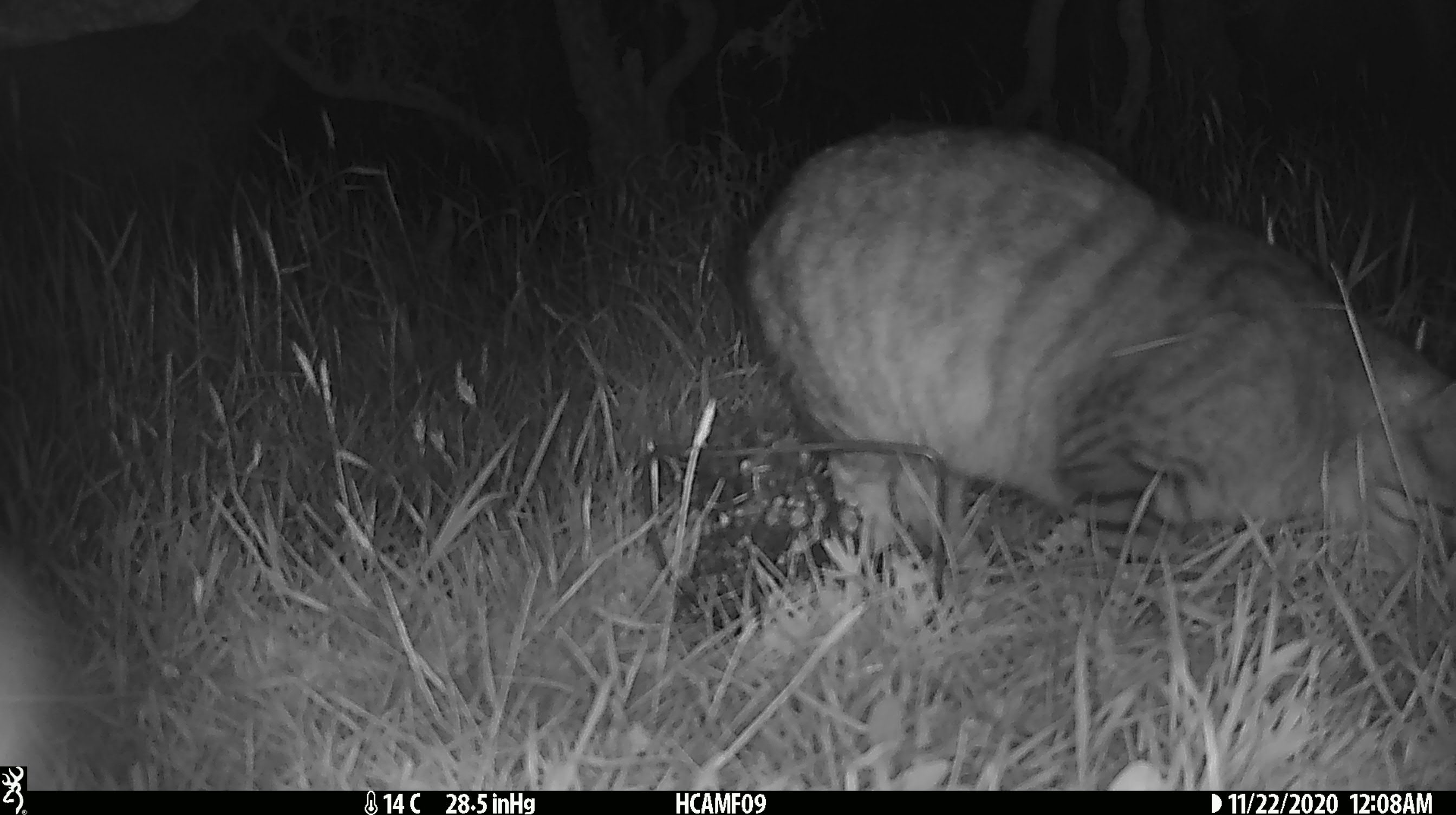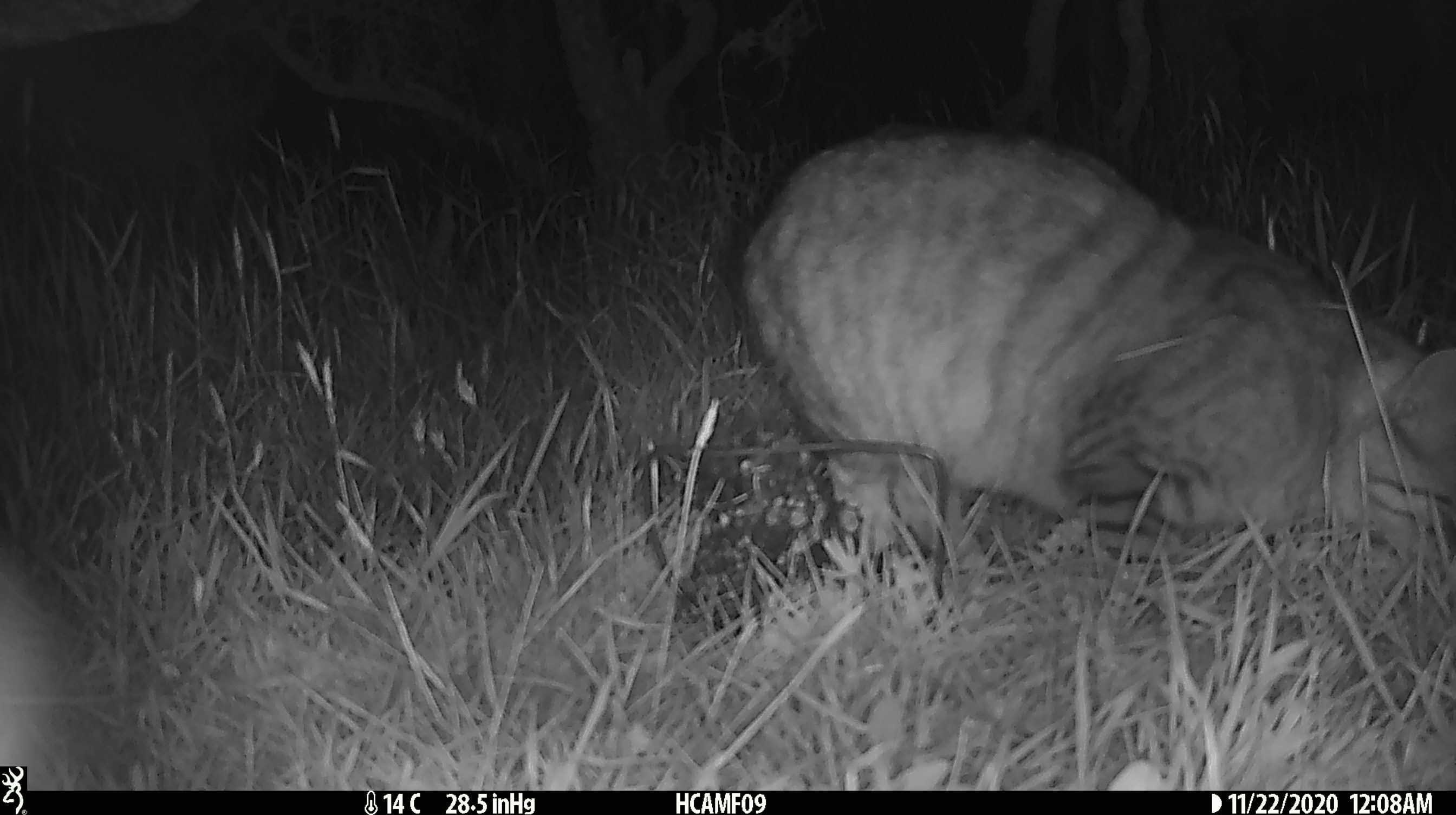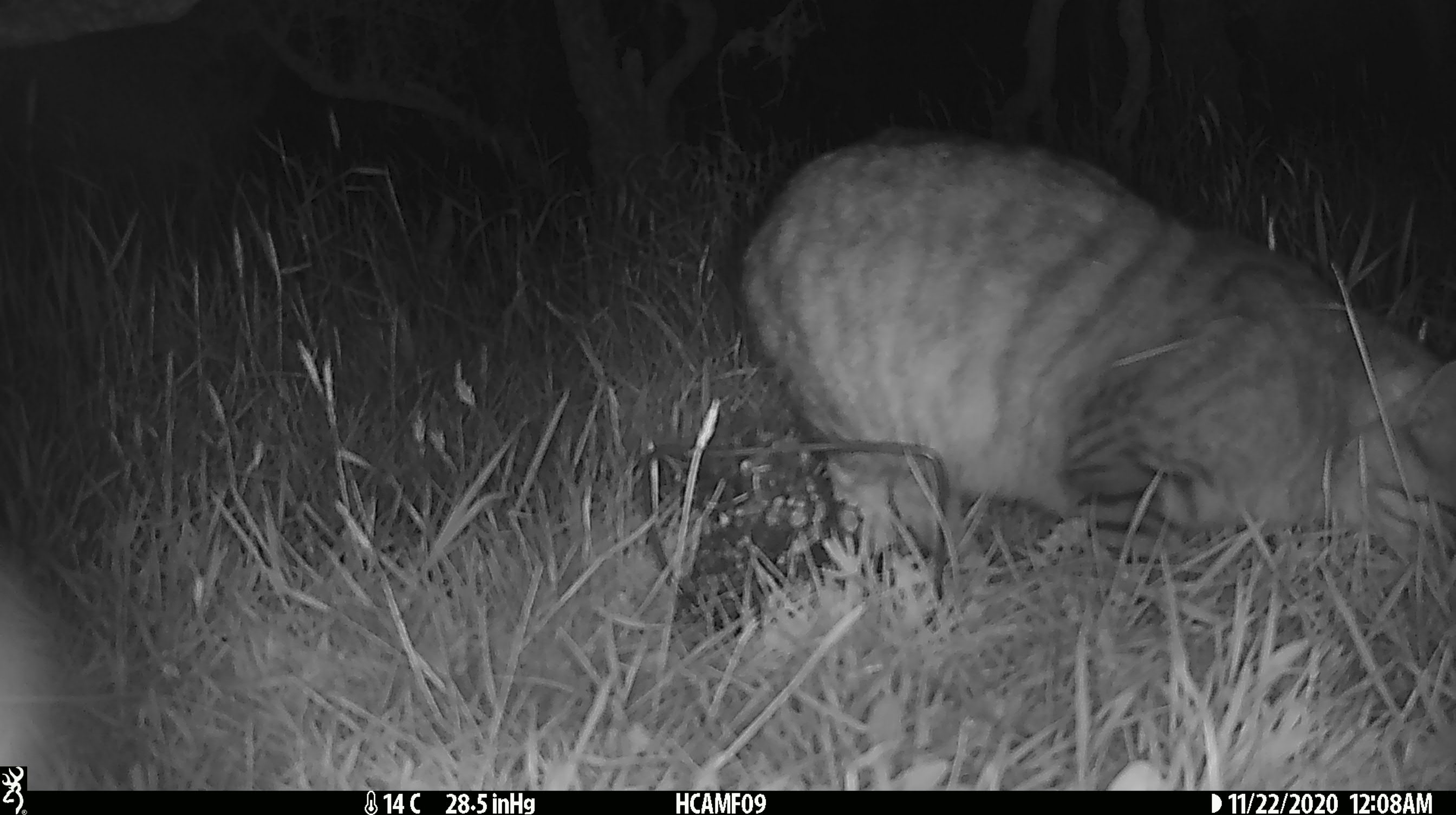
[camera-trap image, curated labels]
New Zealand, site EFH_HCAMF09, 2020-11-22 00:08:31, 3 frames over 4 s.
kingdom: Animalia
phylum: Chordata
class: Mammalia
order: Carnivora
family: Felidae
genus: Felis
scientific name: Felis catus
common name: domestic cat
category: cat